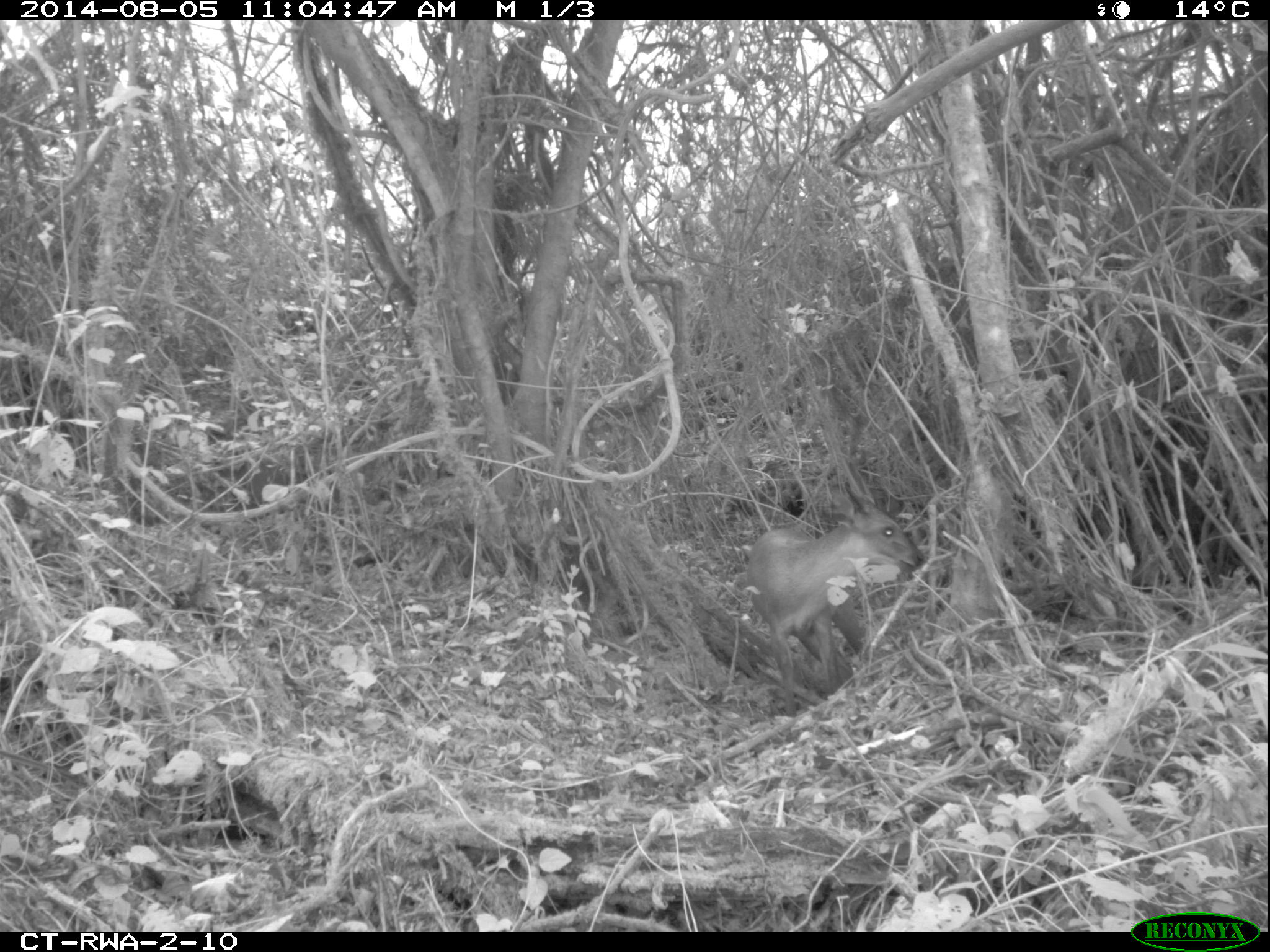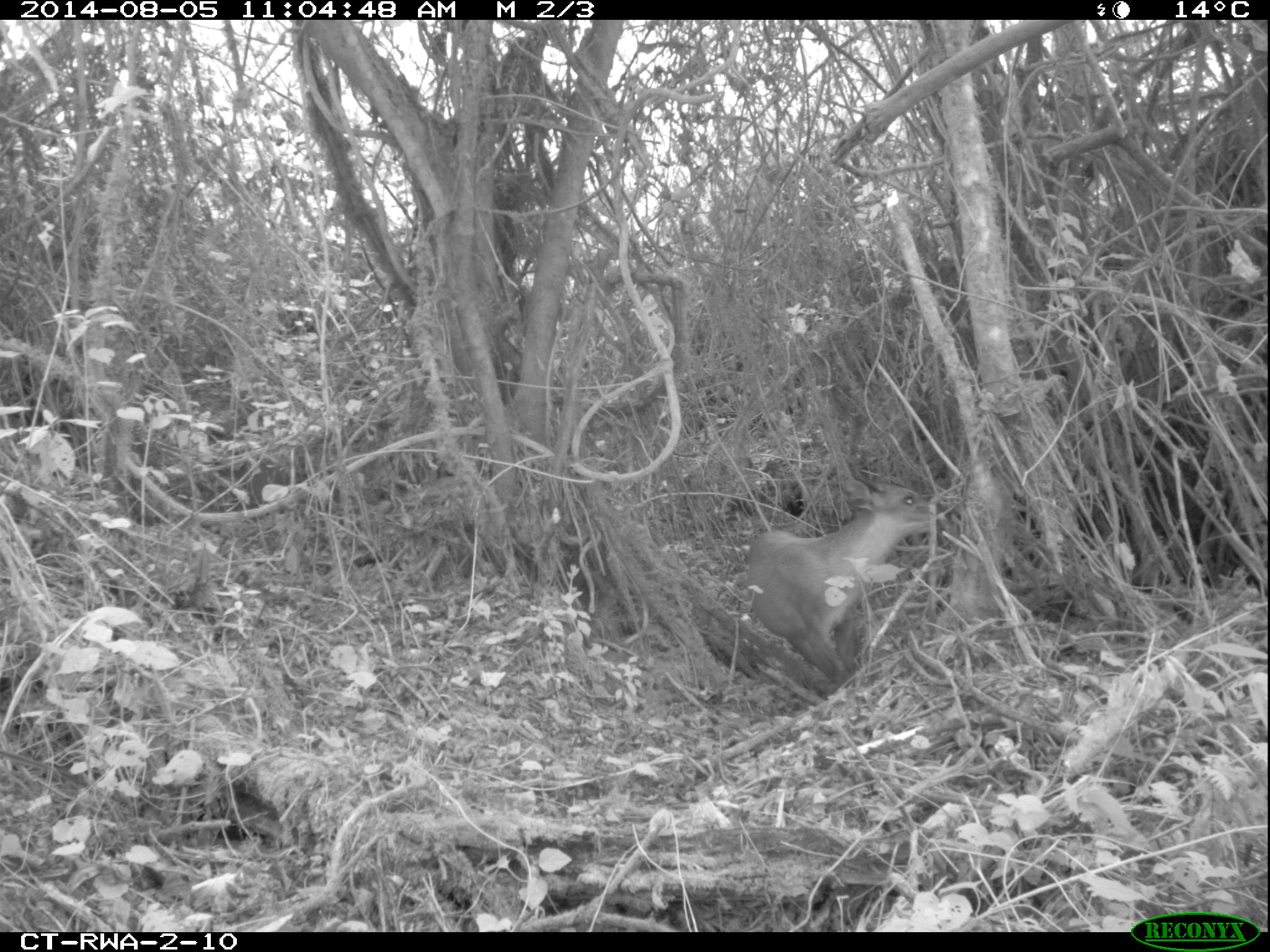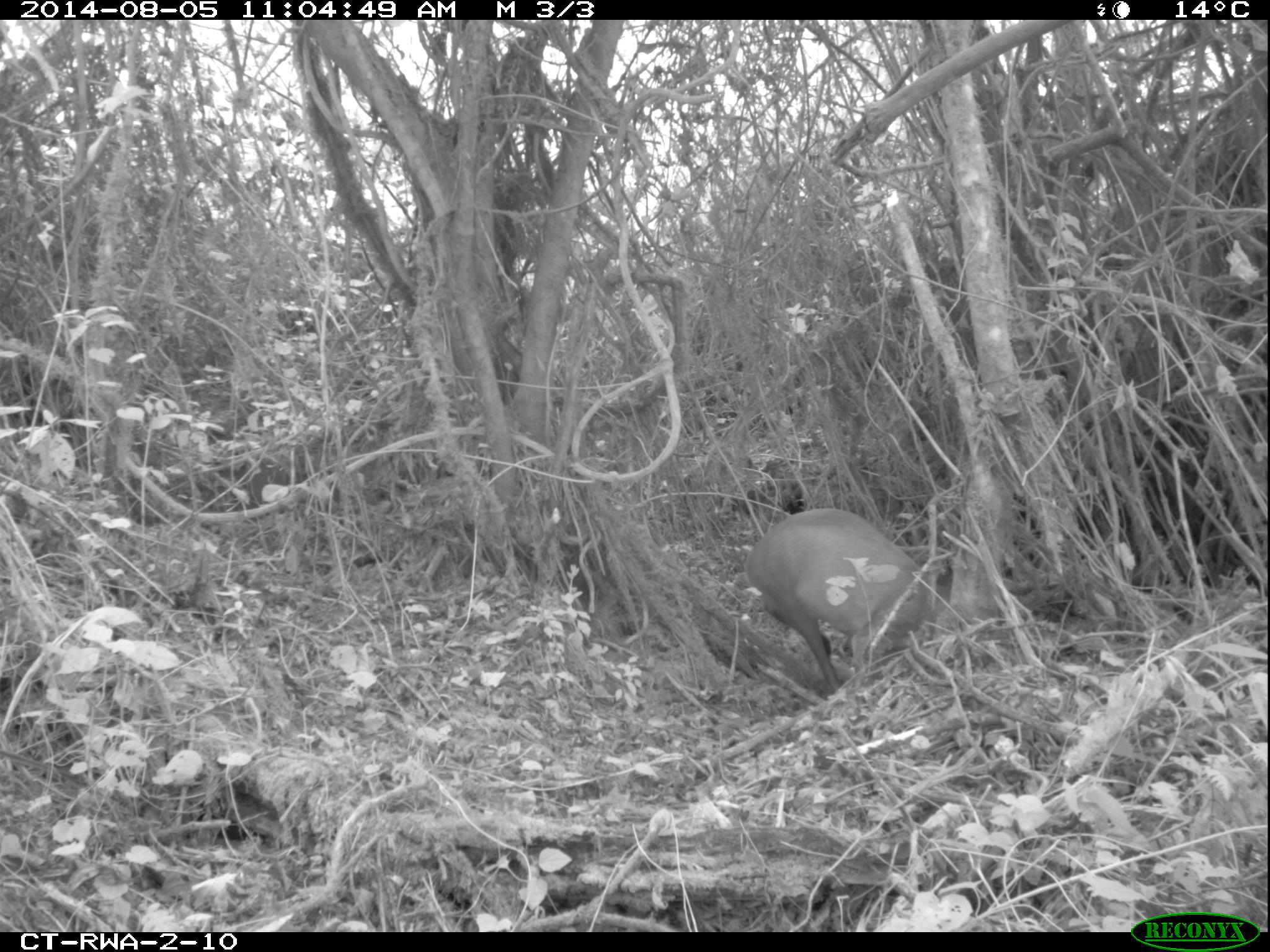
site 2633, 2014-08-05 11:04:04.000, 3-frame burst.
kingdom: Animalia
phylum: Chordata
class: Mammalia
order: Artiodactyla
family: Bovidae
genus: Cephalophus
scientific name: Cephalophus nigrifrons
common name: black-fronted duiker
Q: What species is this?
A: Cephalophus nigrifrons (black-fronted duiker).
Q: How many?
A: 1.